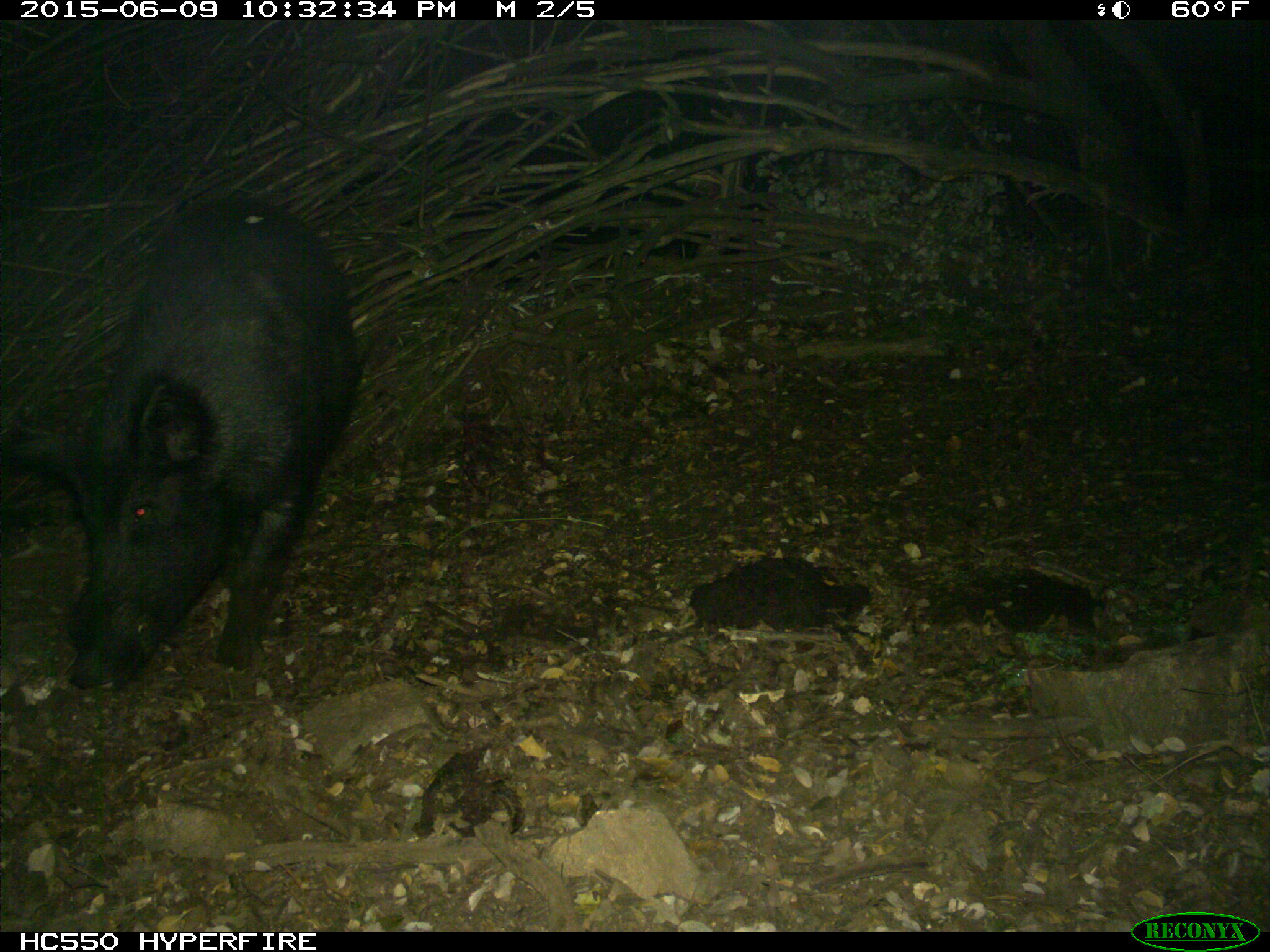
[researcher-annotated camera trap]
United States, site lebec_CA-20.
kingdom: Animalia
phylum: Chordata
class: Mammalia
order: Artiodactyla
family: Suidae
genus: Sus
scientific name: Sus scrofa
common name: wild boar